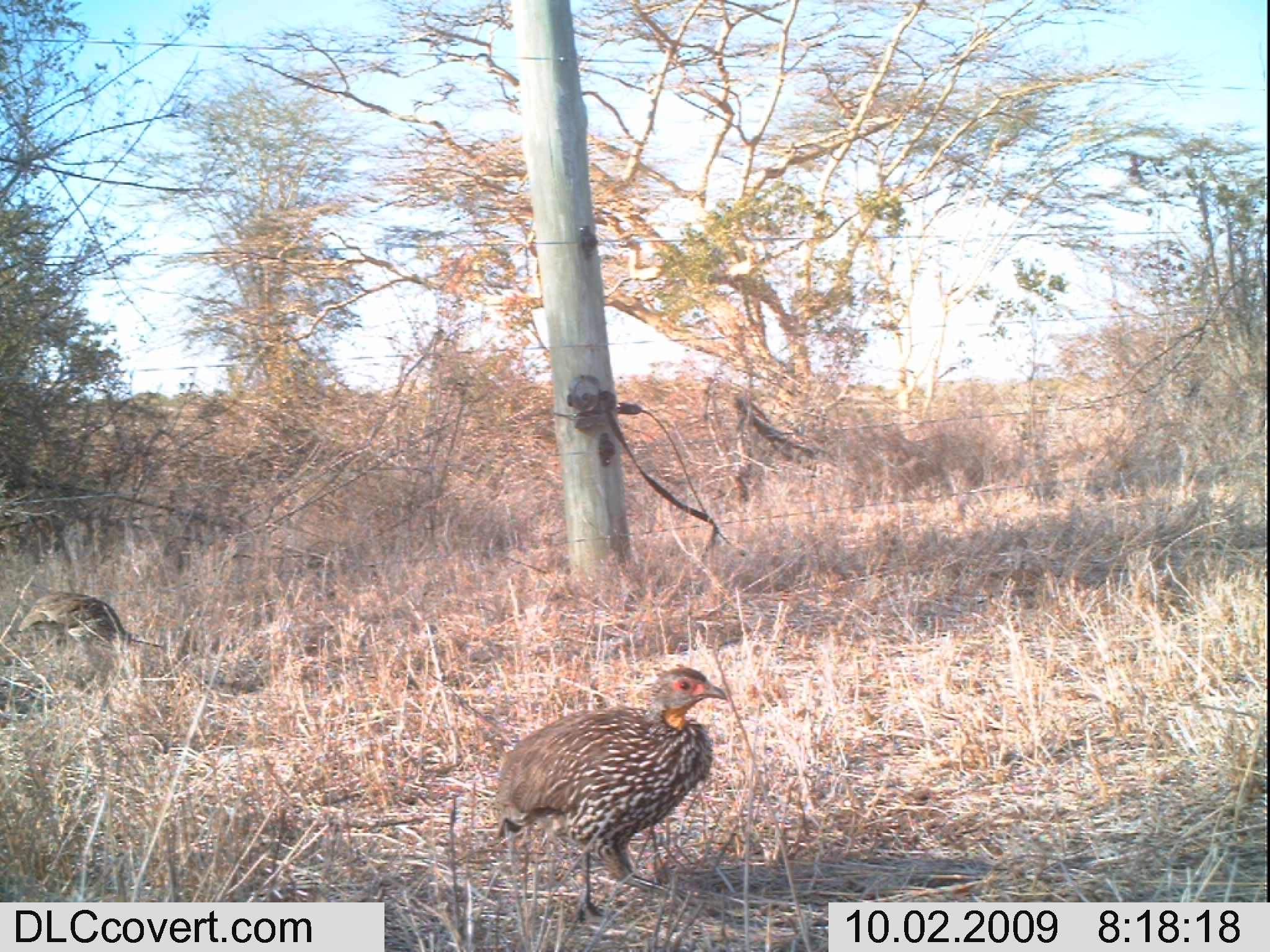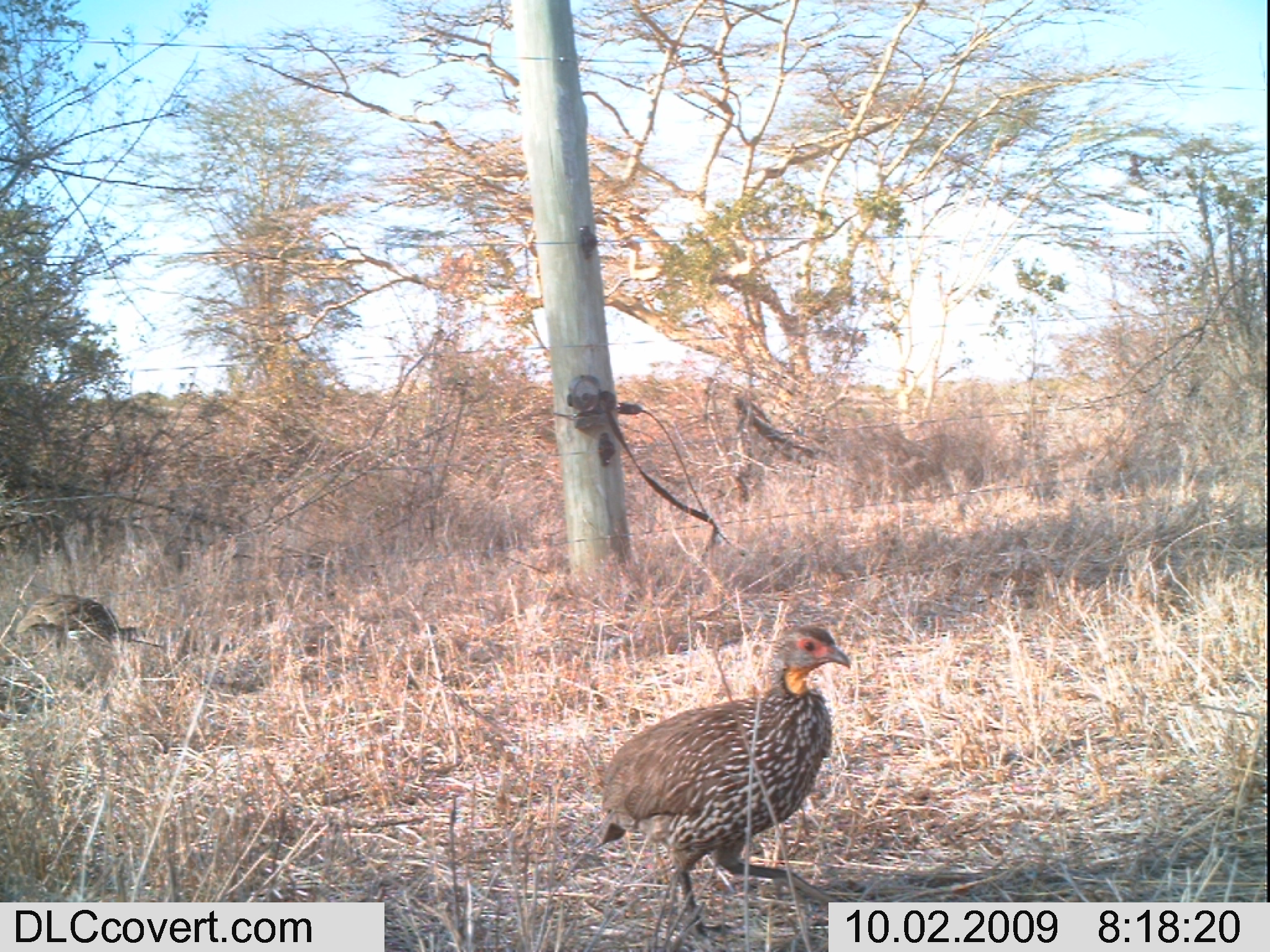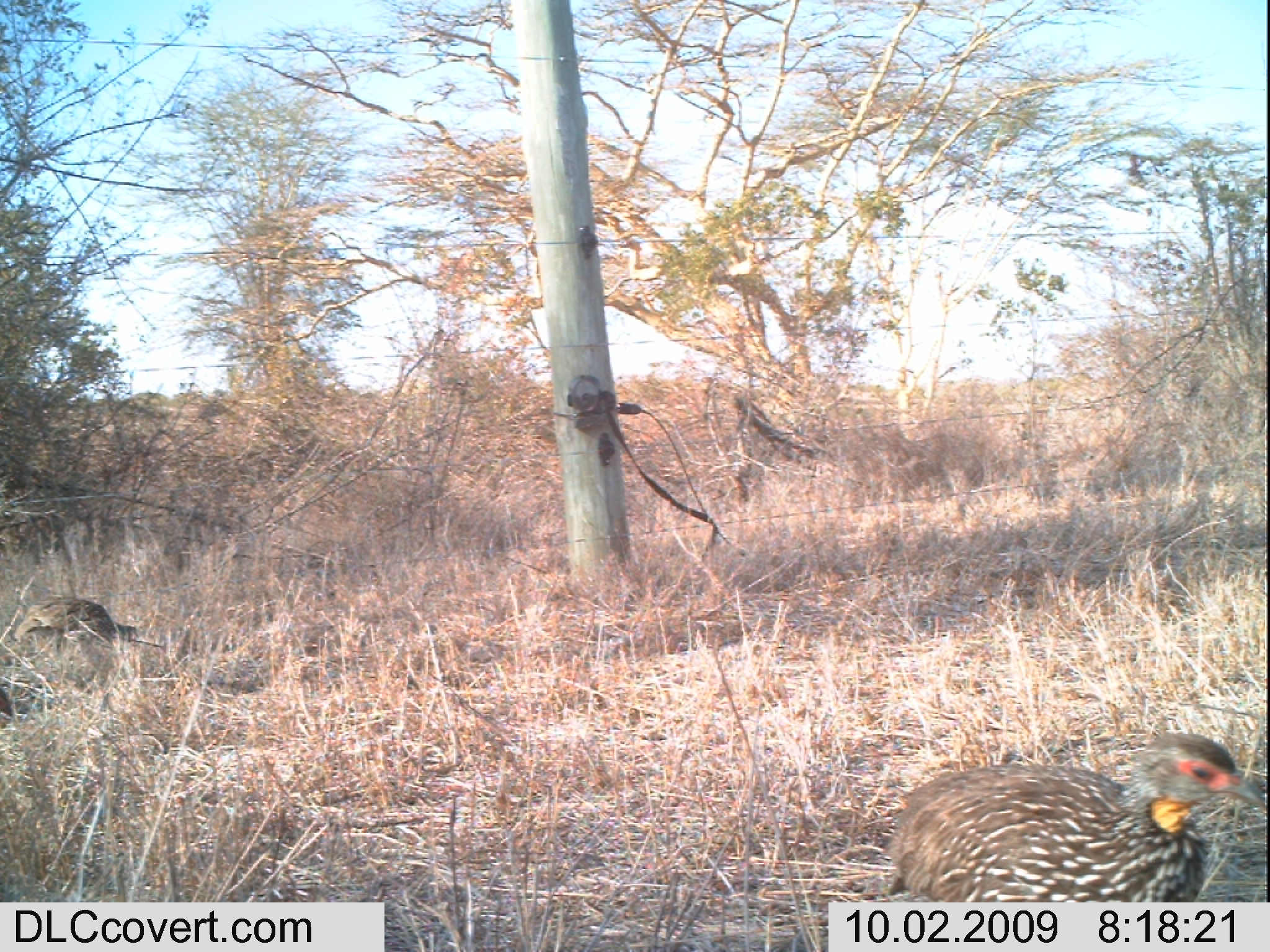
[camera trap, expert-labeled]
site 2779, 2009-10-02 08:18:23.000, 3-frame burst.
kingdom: Animalia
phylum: Chordata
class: Aves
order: Galliformes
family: Phasianidae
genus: Pternistis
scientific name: Pternistis leucoscepus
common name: yellow-necked francolin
Pternistis leucoscepus (yellow-necked francolin), count 2.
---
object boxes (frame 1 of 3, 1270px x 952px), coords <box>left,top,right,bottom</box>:
pternistis leucoscepus: <box>495,666,730,926</box>; <box>18,592,137,653</box>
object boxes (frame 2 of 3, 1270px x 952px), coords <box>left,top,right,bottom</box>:
pternistis leucoscepus: <box>597,624,881,941</box>; <box>14,594,119,647</box>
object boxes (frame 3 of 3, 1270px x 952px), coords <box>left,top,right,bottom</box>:
pternistis leucoscepus: <box>887,732,1267,902</box>